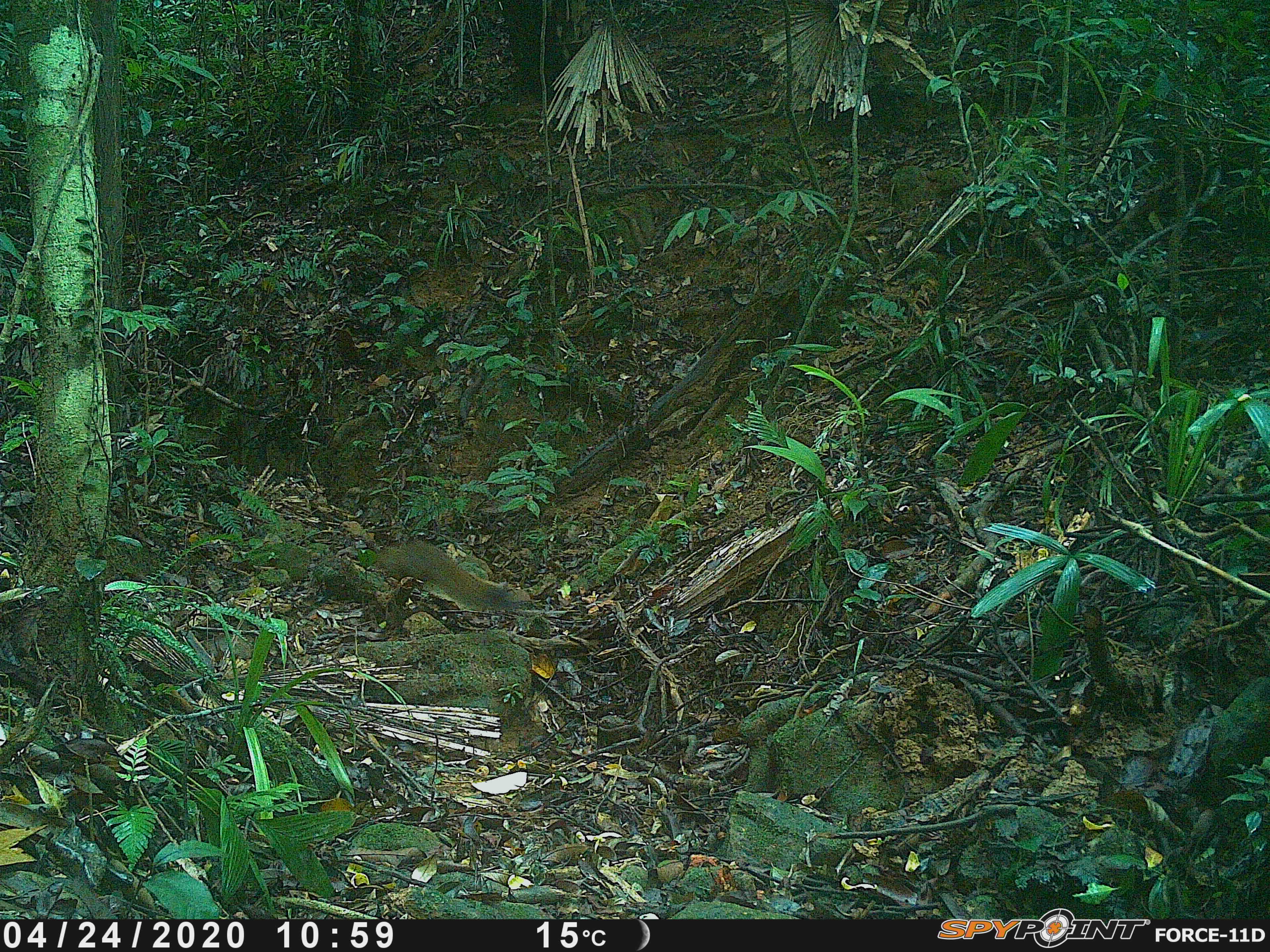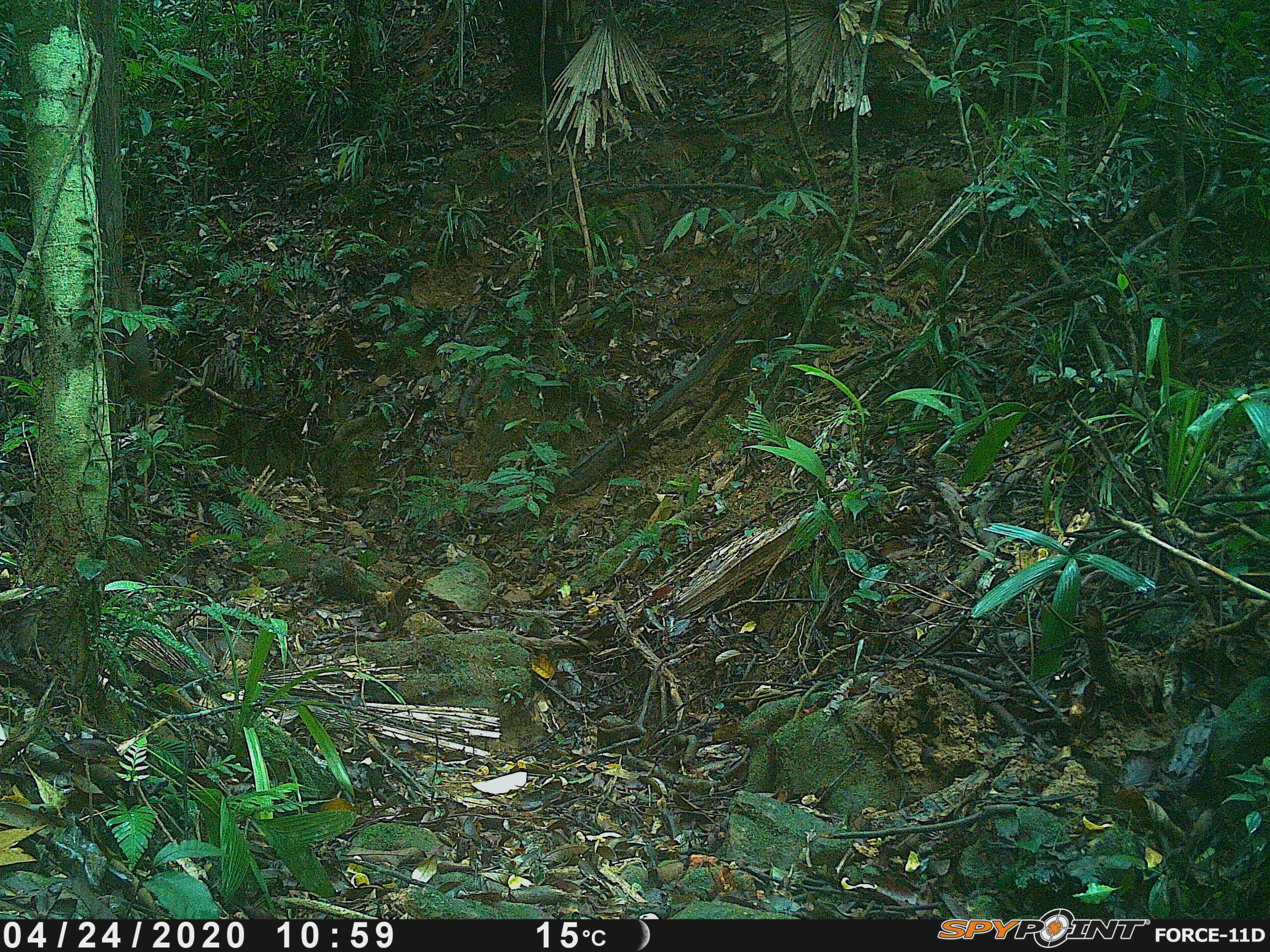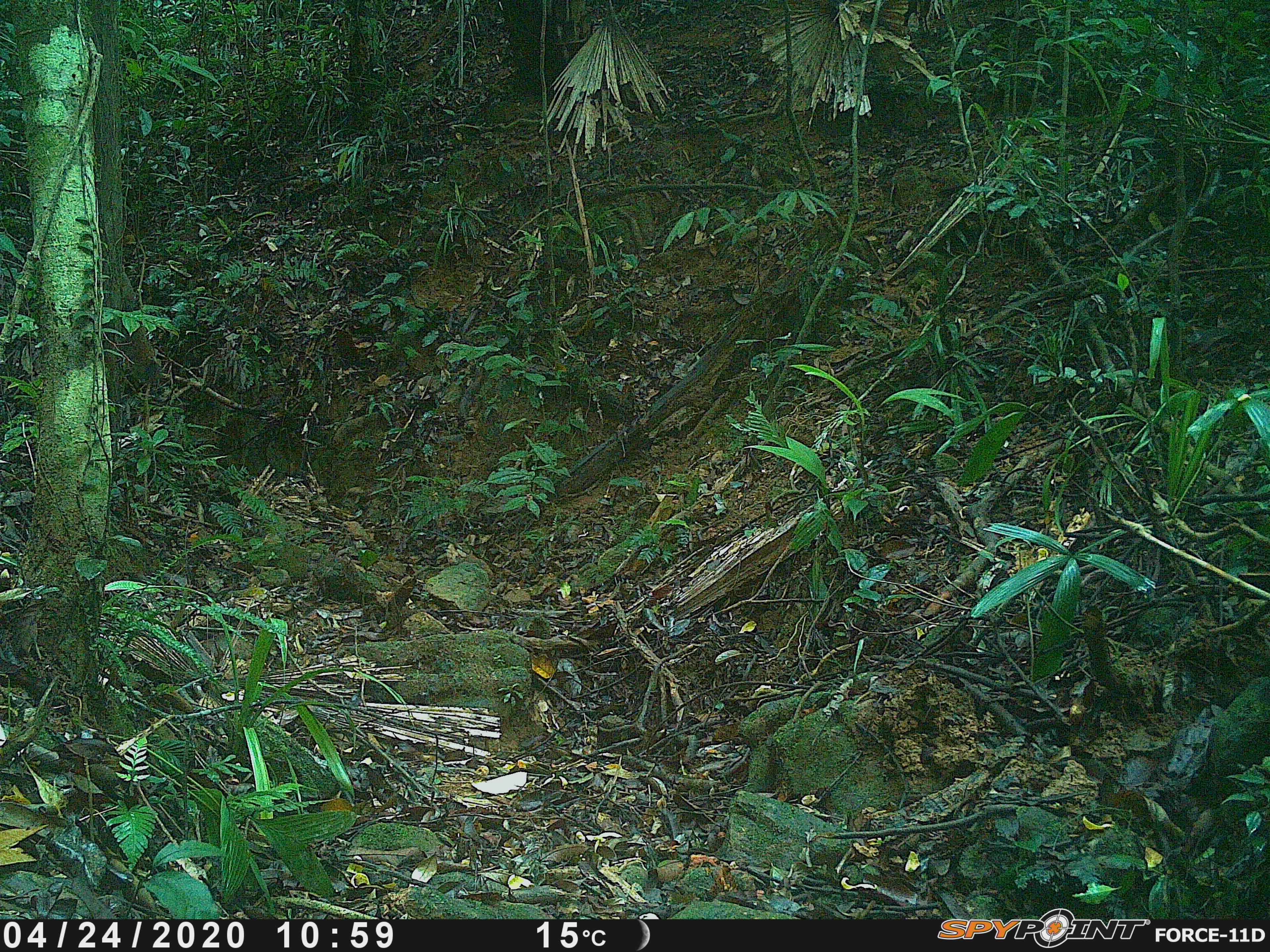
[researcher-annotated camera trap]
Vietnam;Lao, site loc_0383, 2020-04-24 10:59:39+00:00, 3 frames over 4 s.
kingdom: Animalia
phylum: Chordata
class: Mammalia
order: Rodentia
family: Sciuridae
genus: Callosciurus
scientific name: Callosciurus erythraeus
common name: pallas's squirrel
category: pallass squirrel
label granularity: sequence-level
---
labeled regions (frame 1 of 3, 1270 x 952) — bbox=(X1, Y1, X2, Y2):
pallass squirrel: bbox=(377, 542, 517, 612)